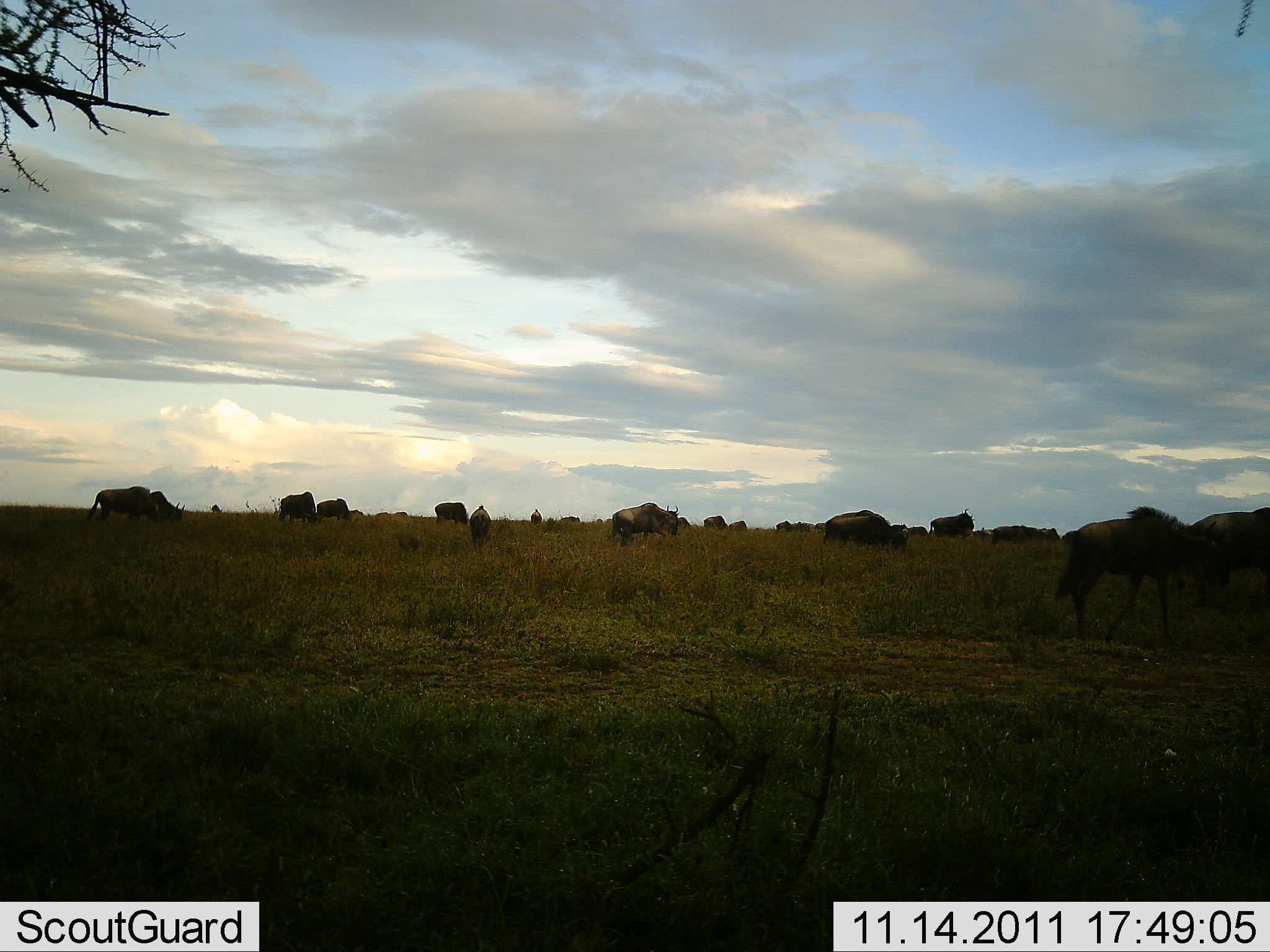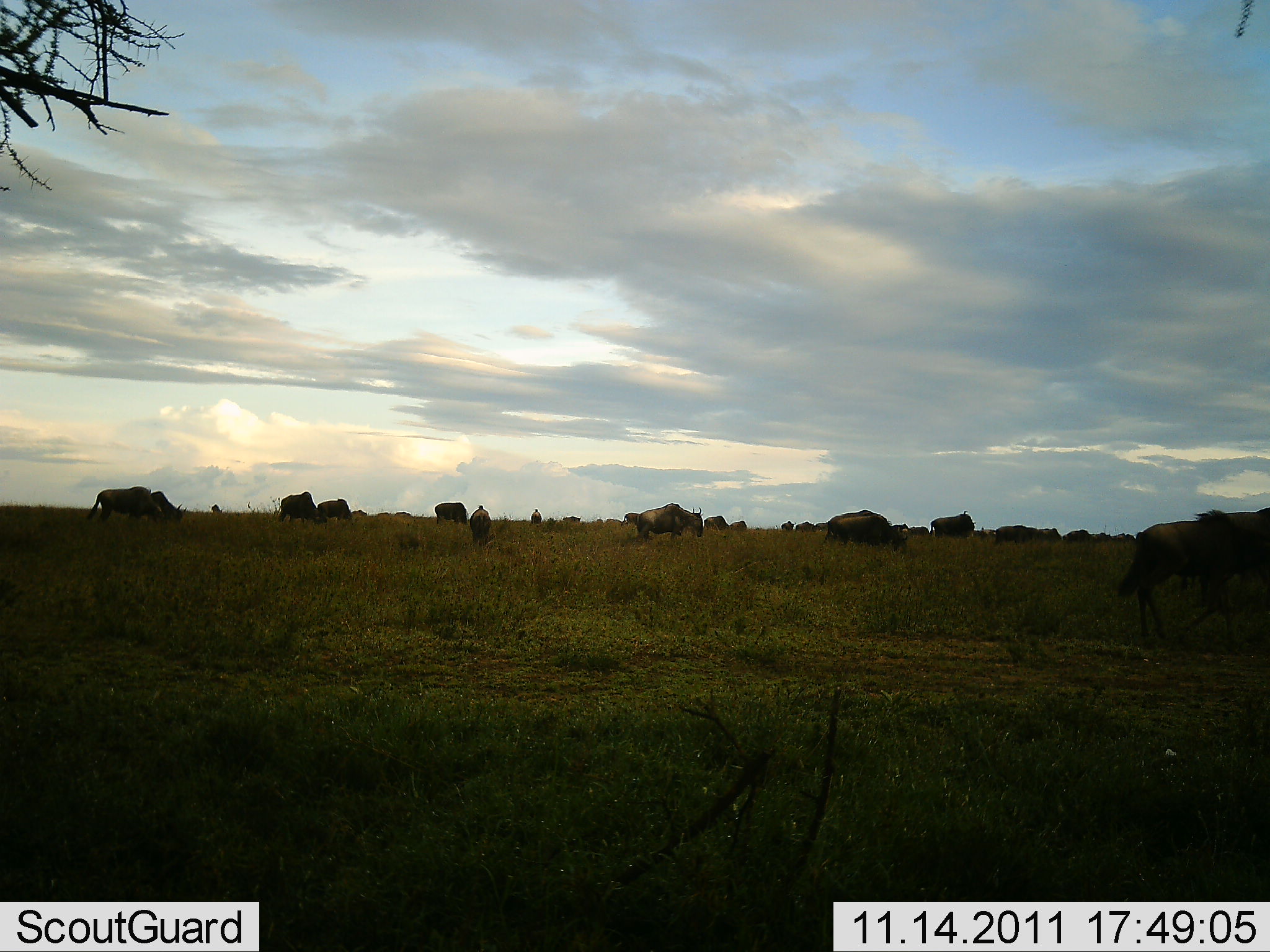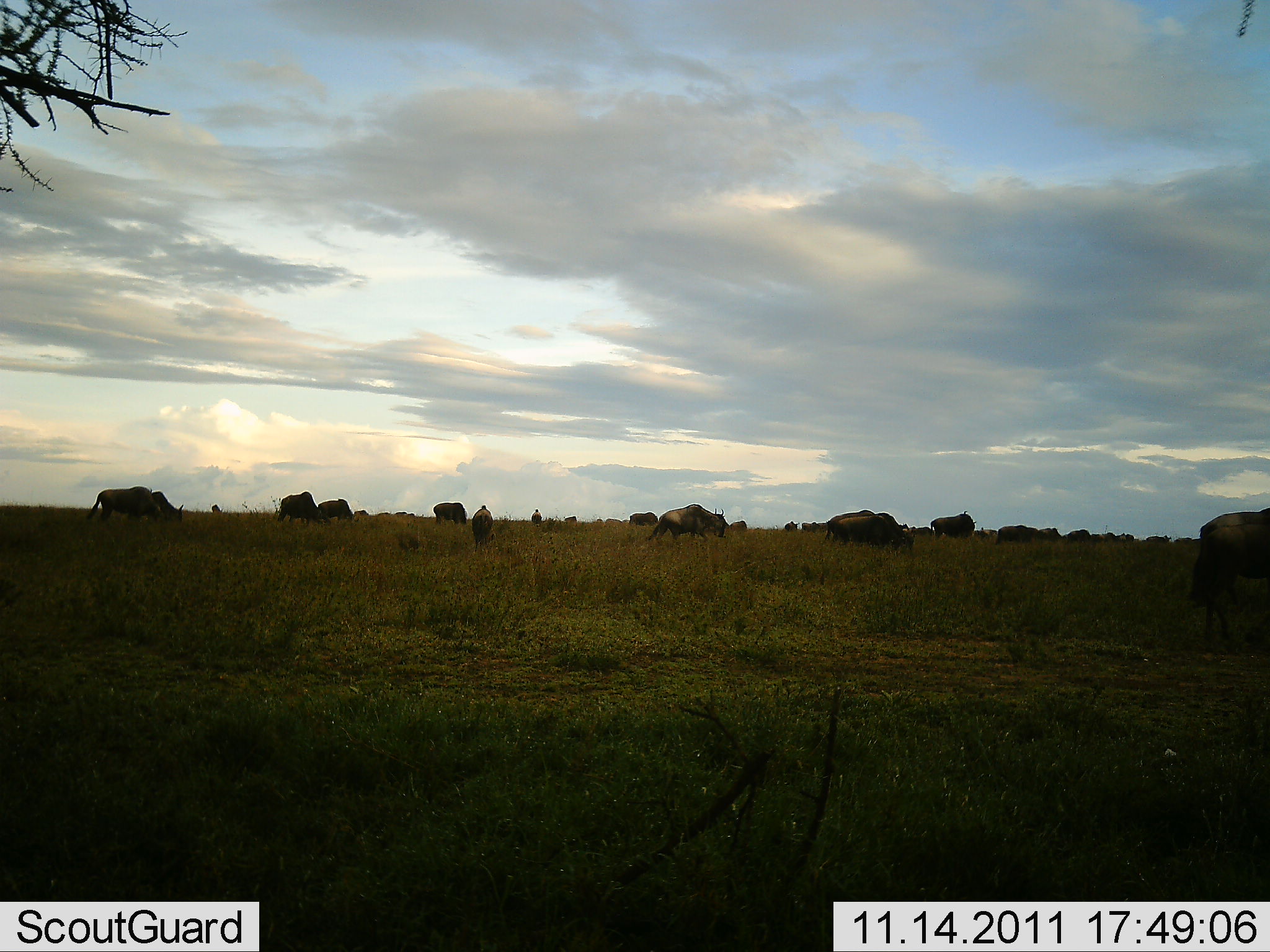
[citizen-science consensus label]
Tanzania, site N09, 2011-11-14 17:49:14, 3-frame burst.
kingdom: Animalia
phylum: Chordata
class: Mammalia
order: Artiodactyla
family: Bovidae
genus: Connochaetes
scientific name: Connochaetes taurinus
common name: blue wildebeest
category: wildebeest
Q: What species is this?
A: Wildebeest (blue wildebeest) (Connochaetes taurinus).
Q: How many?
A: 11-50.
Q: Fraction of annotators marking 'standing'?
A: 45%.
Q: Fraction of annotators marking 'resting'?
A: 9%.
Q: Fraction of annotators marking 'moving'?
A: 55%.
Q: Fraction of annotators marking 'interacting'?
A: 9%.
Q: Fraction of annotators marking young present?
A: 0%.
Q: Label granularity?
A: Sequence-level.